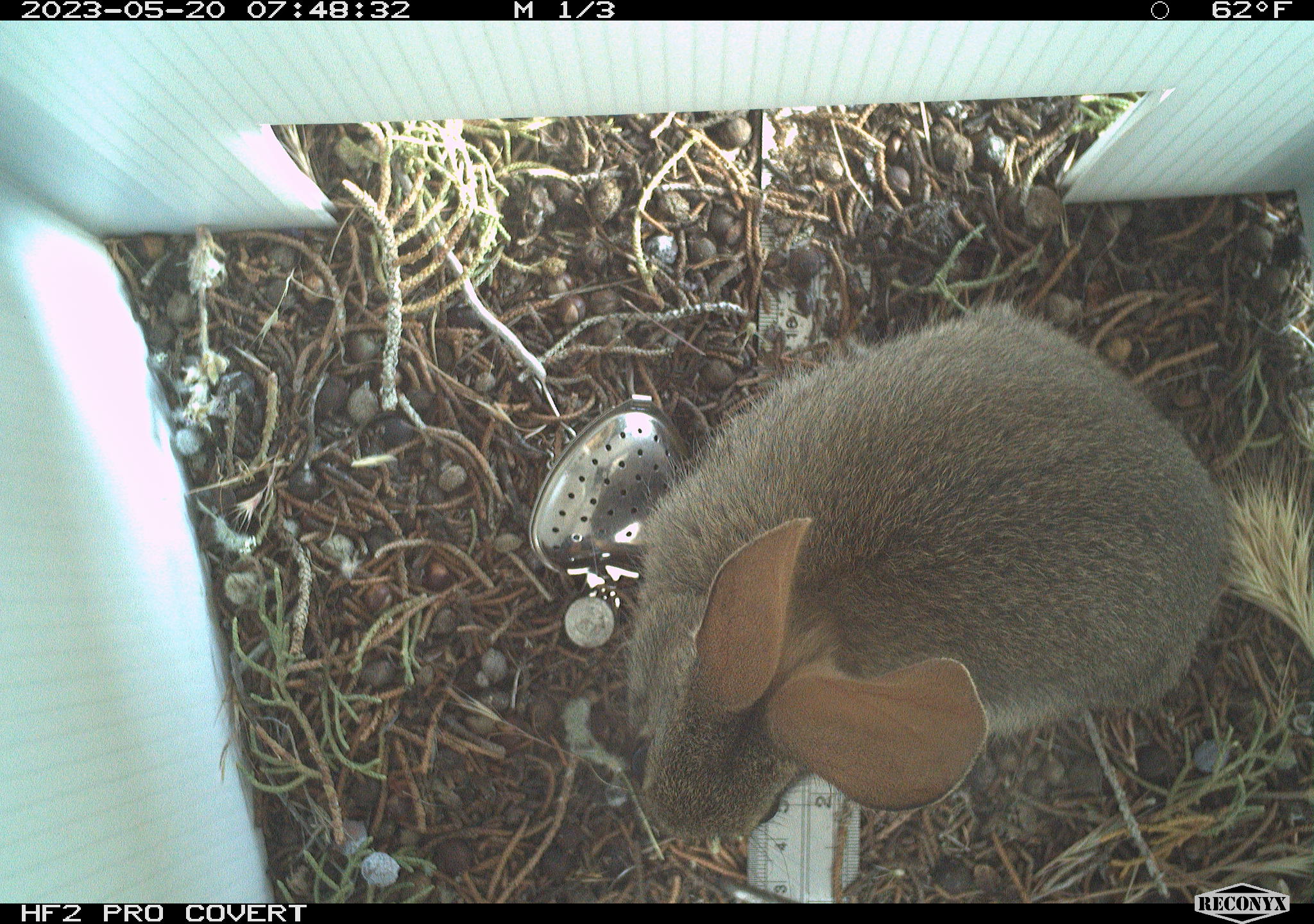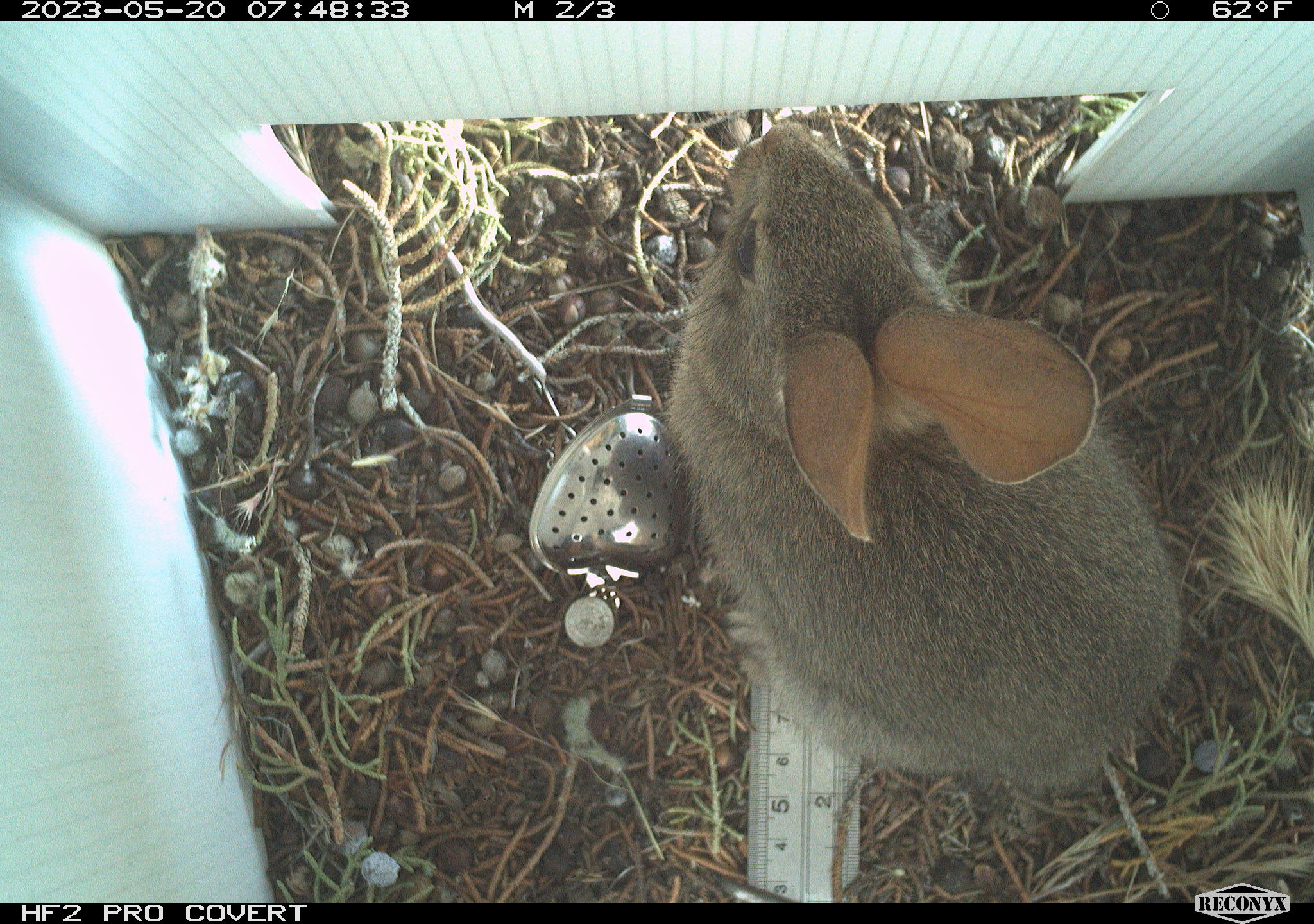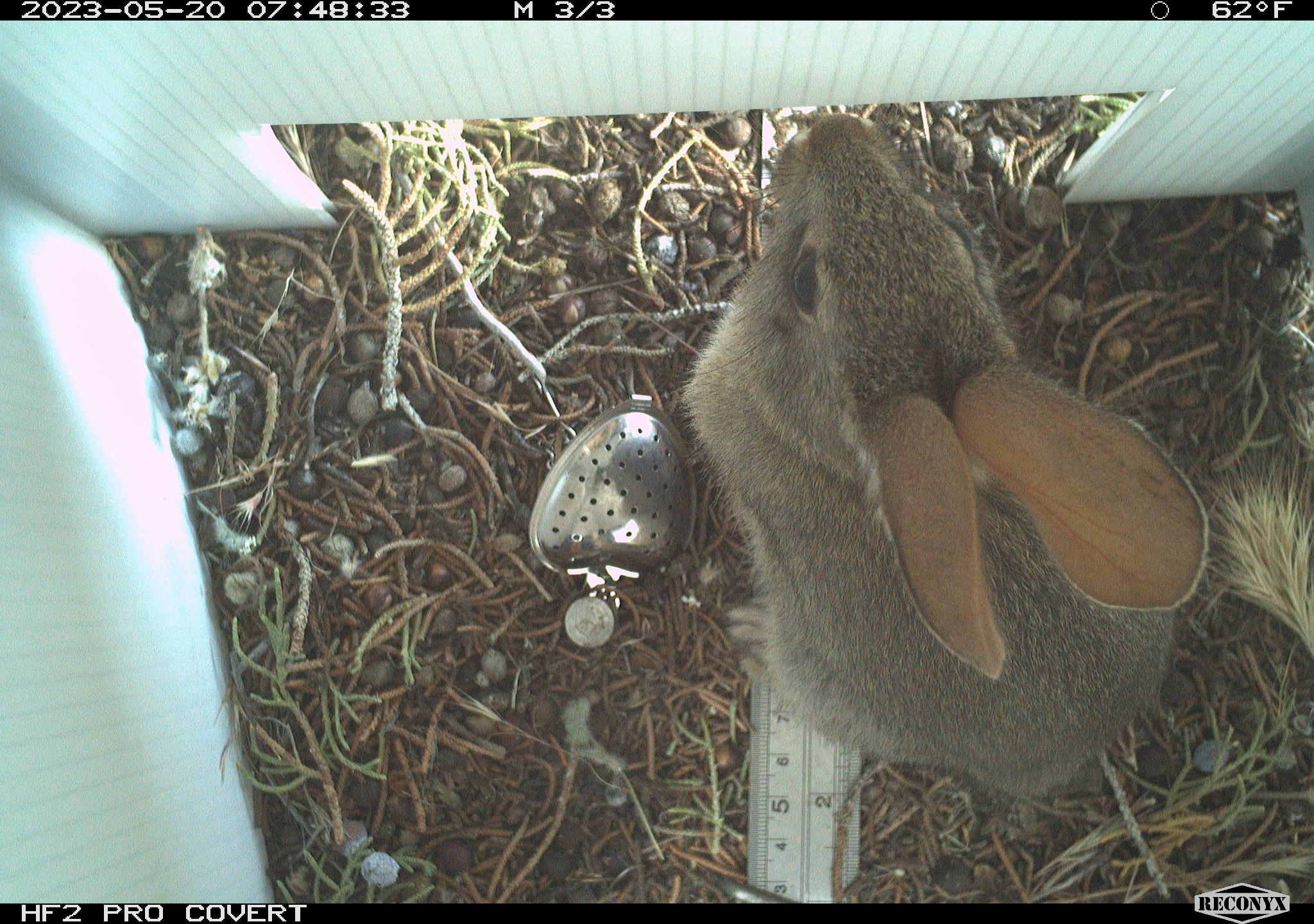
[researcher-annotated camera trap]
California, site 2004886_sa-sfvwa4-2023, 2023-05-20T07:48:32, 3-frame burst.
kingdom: Animalia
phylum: Chordata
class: Mammalia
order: Lagomorpha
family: Leporidae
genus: Sylvilagus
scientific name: Sylvilagus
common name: cottontail rabbits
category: sylvilagus species